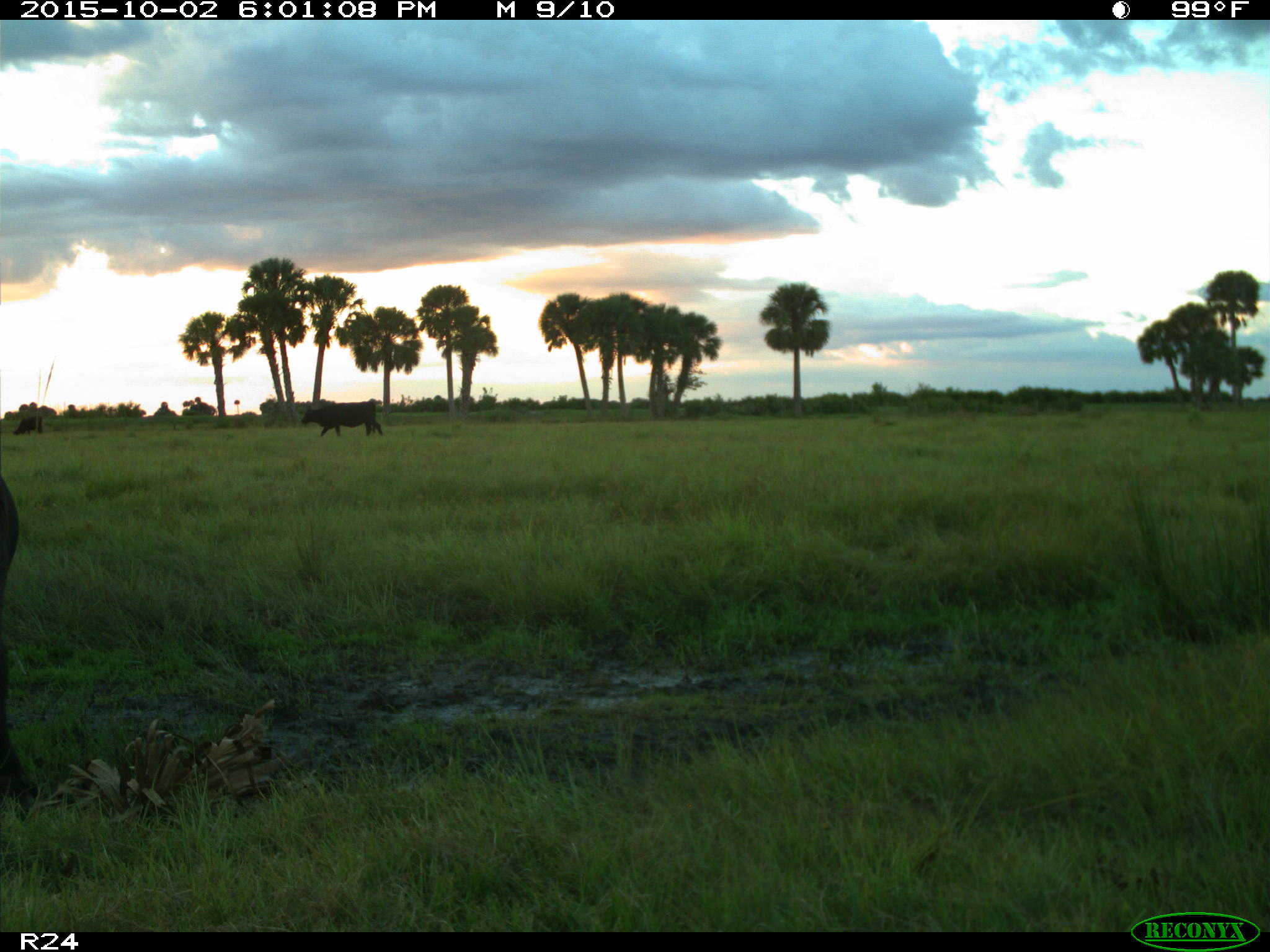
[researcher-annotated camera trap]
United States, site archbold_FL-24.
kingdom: Animalia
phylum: Chordata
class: Mammalia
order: Artiodactyla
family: Bovidae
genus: Bos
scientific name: Bos taurus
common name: domestic cow